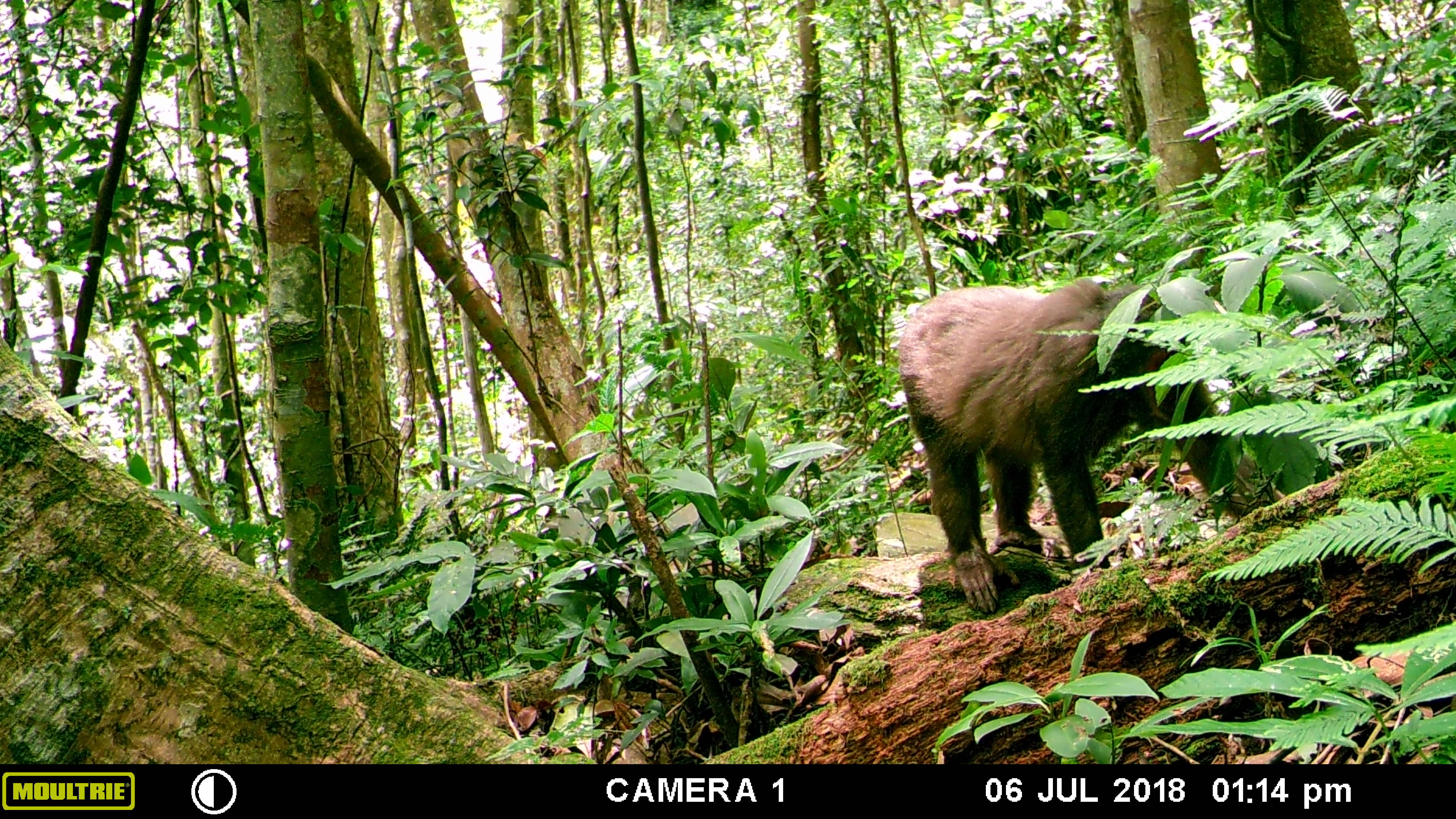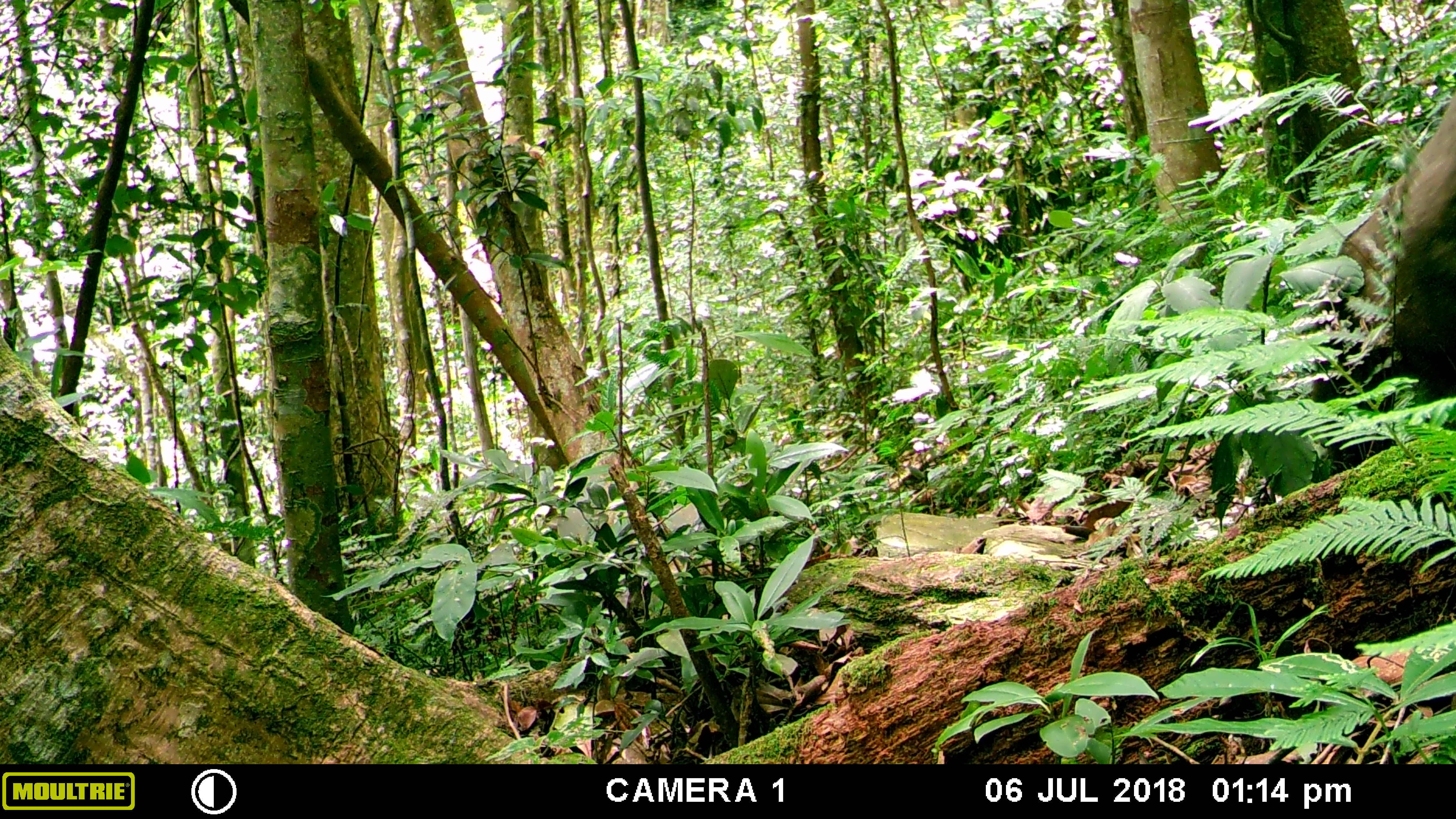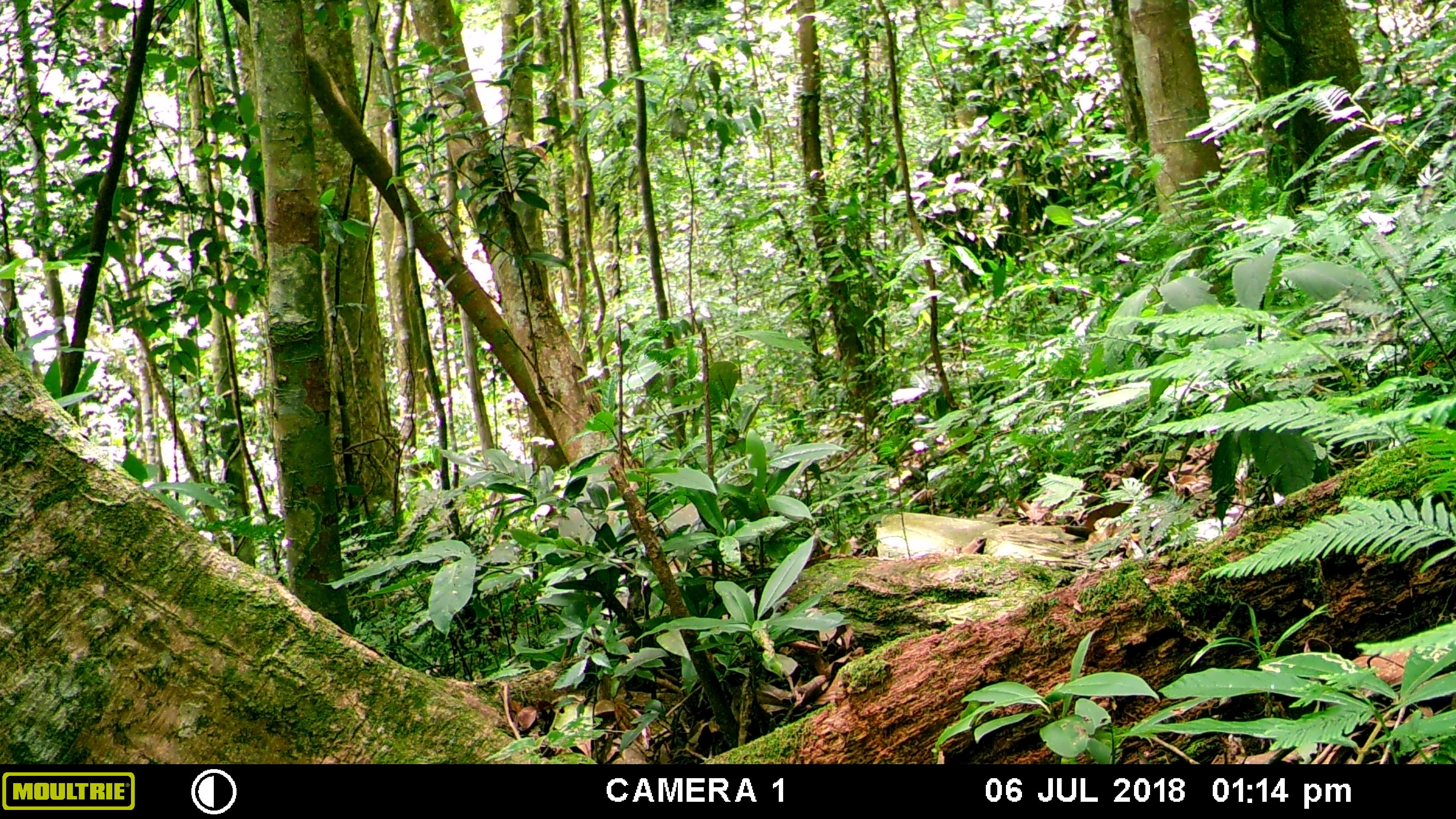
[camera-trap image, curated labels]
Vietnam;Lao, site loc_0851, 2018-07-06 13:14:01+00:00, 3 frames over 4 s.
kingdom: Animalia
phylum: Chordata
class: Mammalia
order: Primates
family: Cercopithecidae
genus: Macaca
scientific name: Macaca arctoides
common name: stump-tailed macaque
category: stump tailed macaque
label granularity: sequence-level